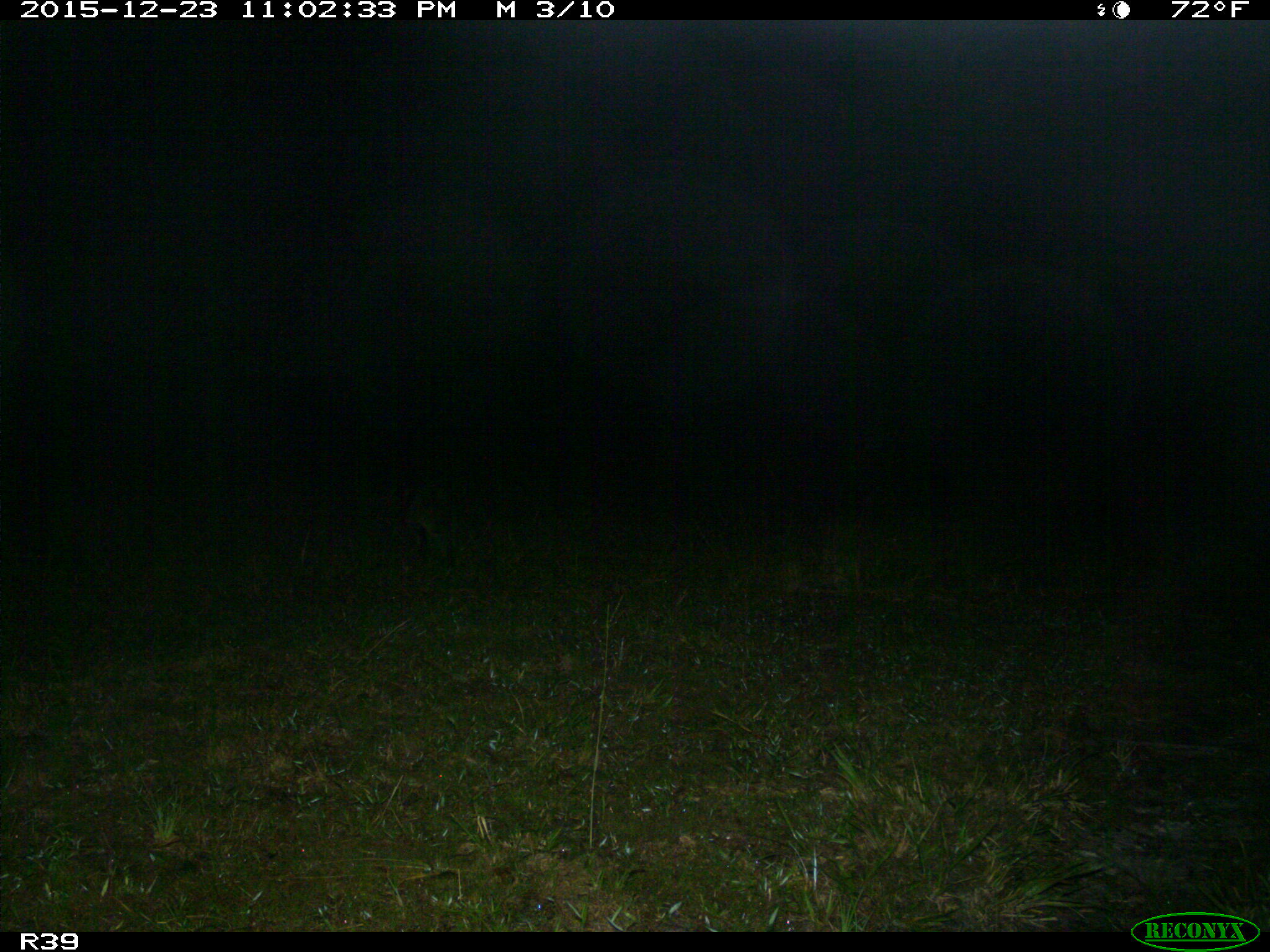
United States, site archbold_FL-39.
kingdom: Animalia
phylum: Chordata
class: Mammalia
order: Carnivora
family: Procyonidae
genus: Procyon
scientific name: Procyon lotor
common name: common raccoon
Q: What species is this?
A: Procyon lotor (common raccoon).